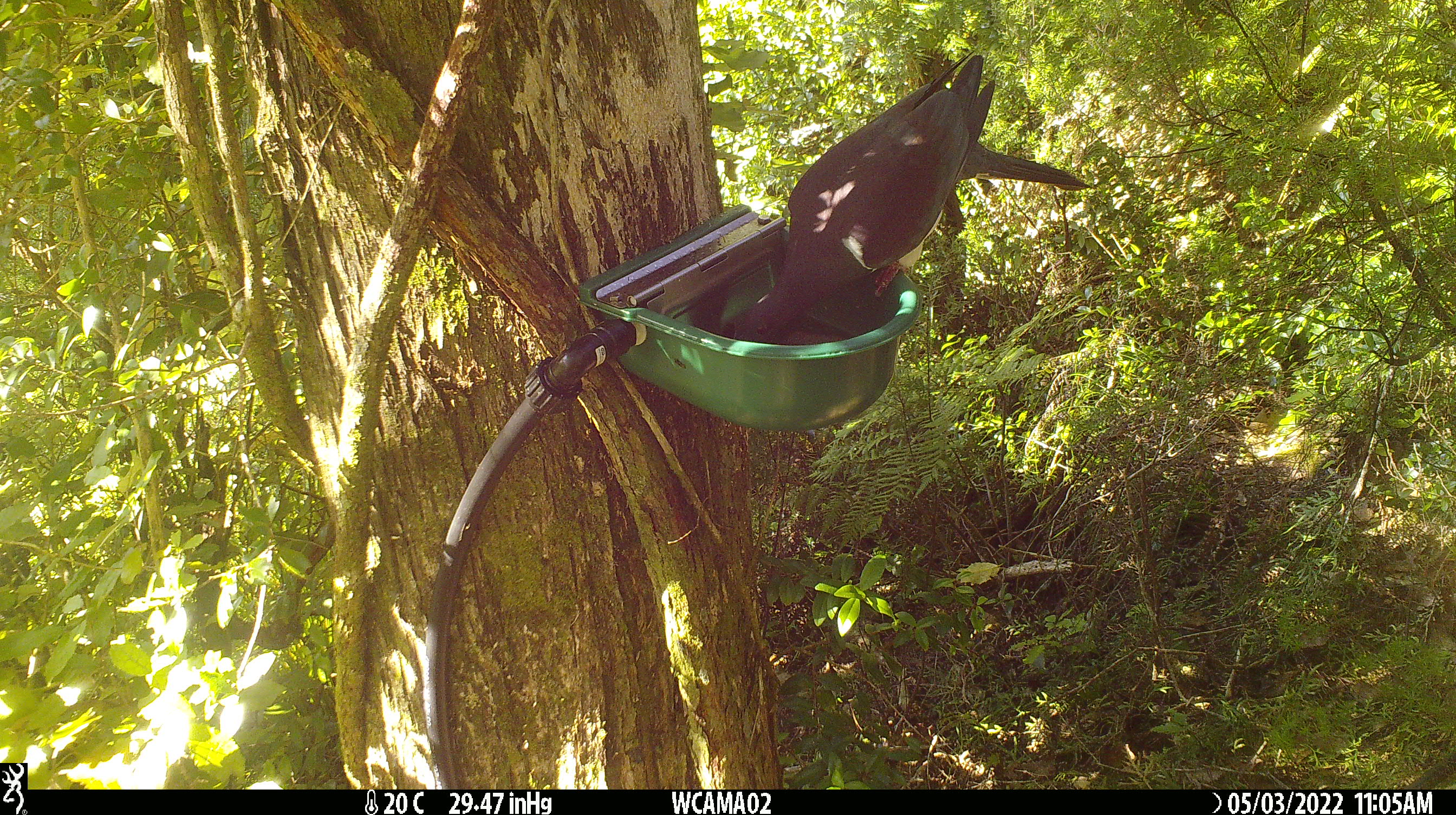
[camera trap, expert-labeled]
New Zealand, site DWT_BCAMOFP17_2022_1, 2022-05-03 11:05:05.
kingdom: Animalia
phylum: Chordata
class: Aves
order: Columbiformes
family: Columbidae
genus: Hemiphaga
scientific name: Hemiphaga novaeseelandiae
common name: new zealand pigeon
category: kereru